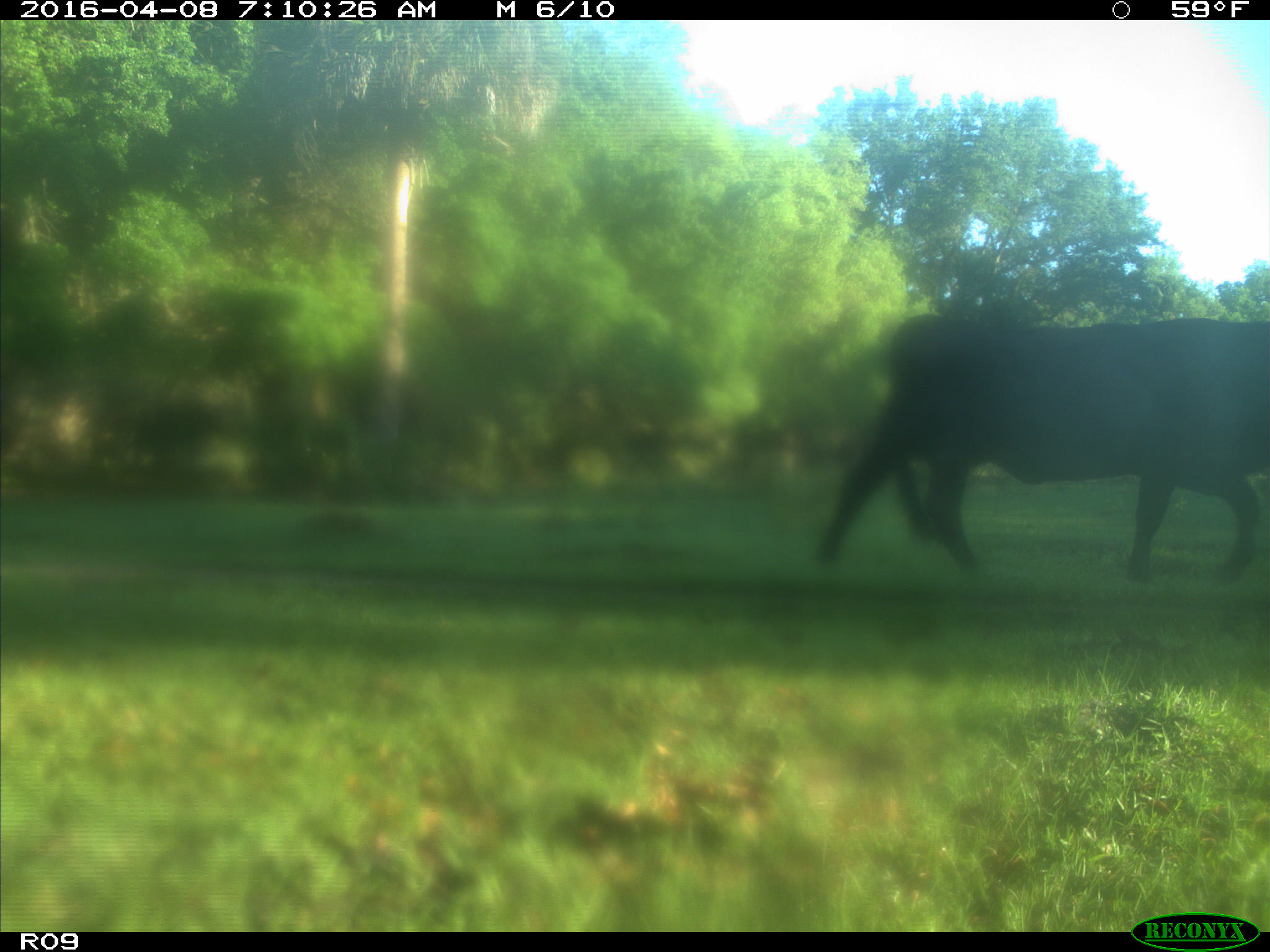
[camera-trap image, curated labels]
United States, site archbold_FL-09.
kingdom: Animalia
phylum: Chordata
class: Mammalia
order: Artiodactyla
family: Bovidae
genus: Bos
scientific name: Bos taurus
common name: domestic cow